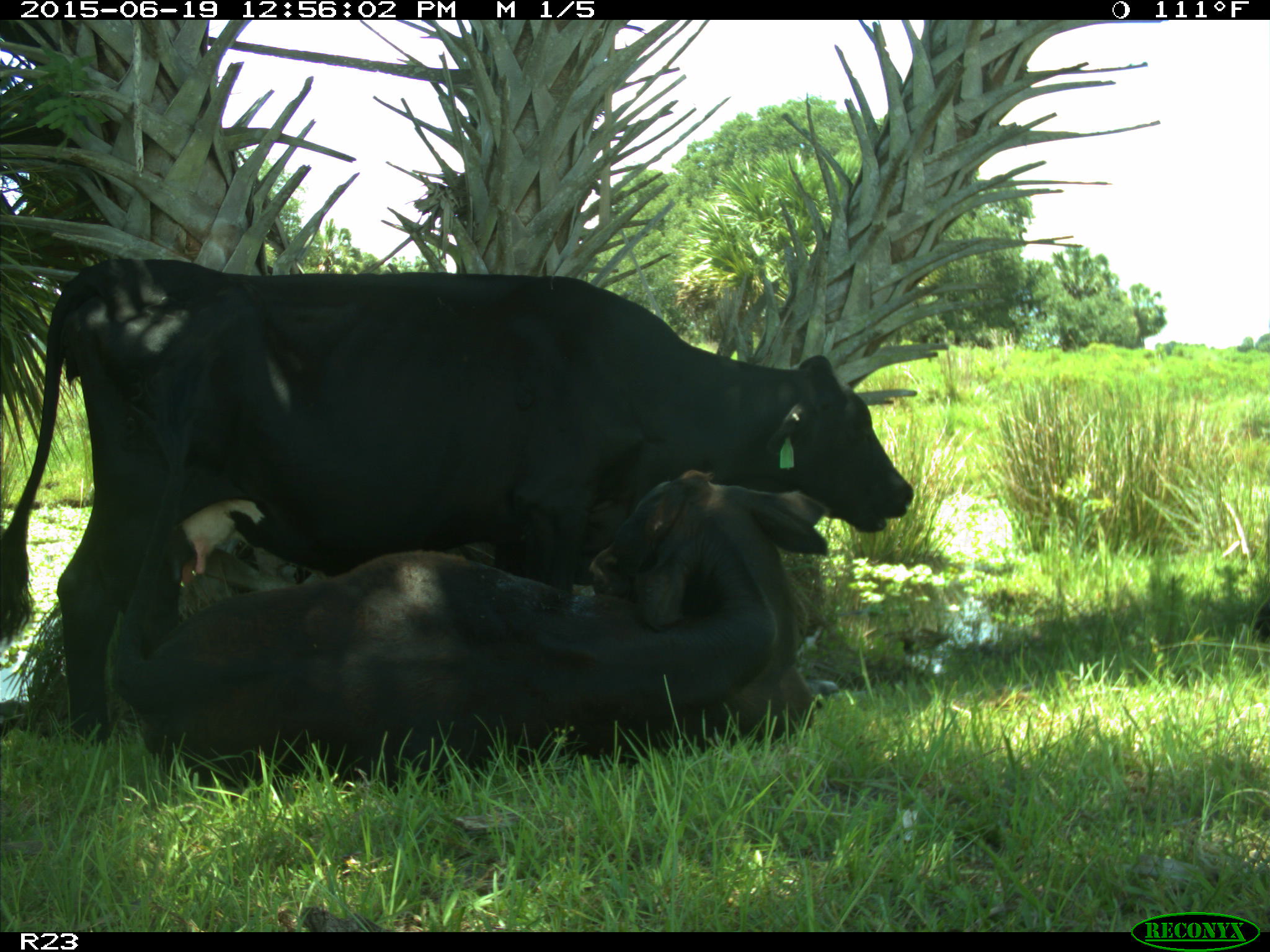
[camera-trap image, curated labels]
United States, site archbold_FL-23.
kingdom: Animalia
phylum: Chordata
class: Mammalia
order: Artiodactyla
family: Suidae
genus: Sus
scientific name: Sus scrofa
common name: wild boar